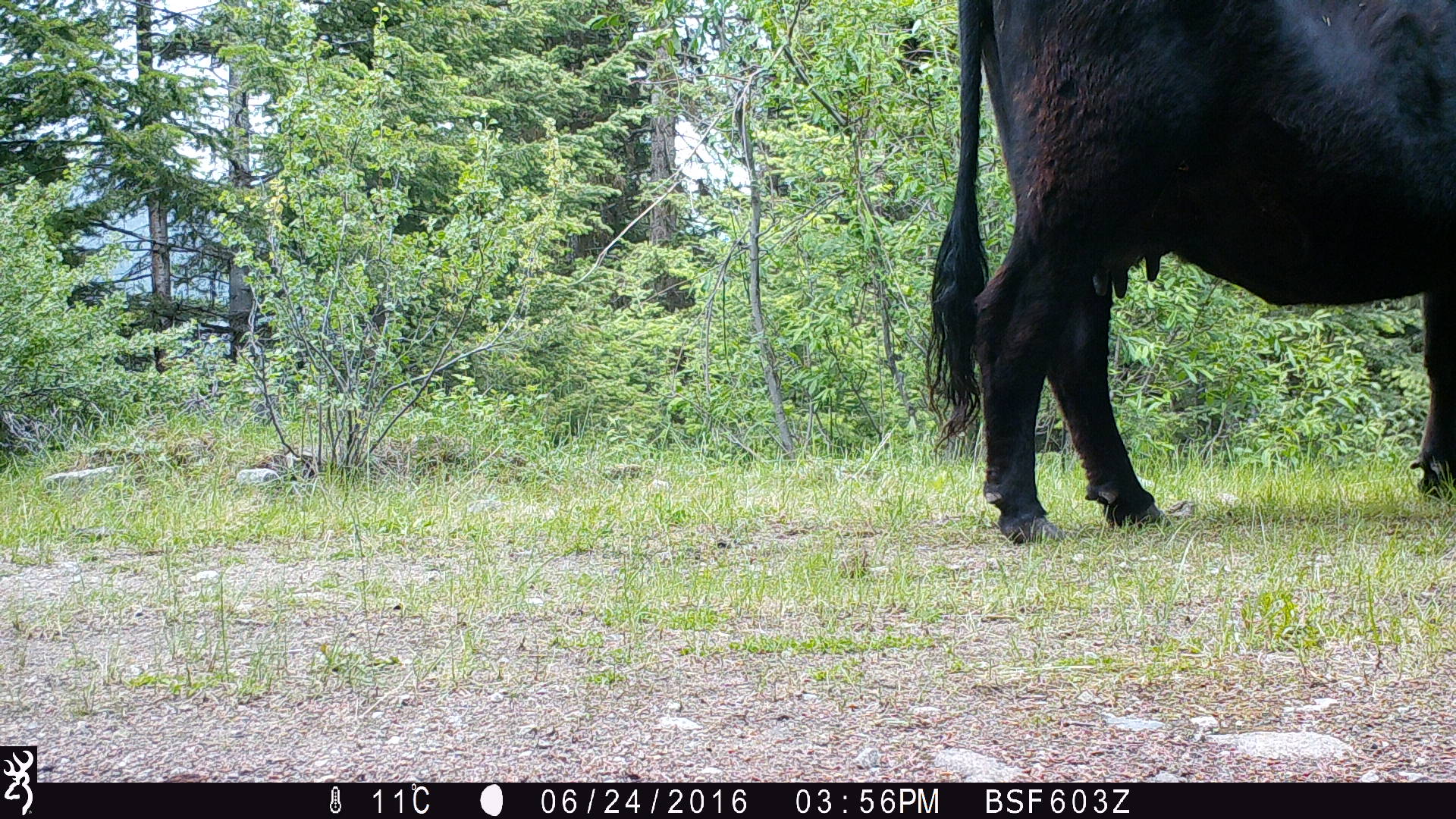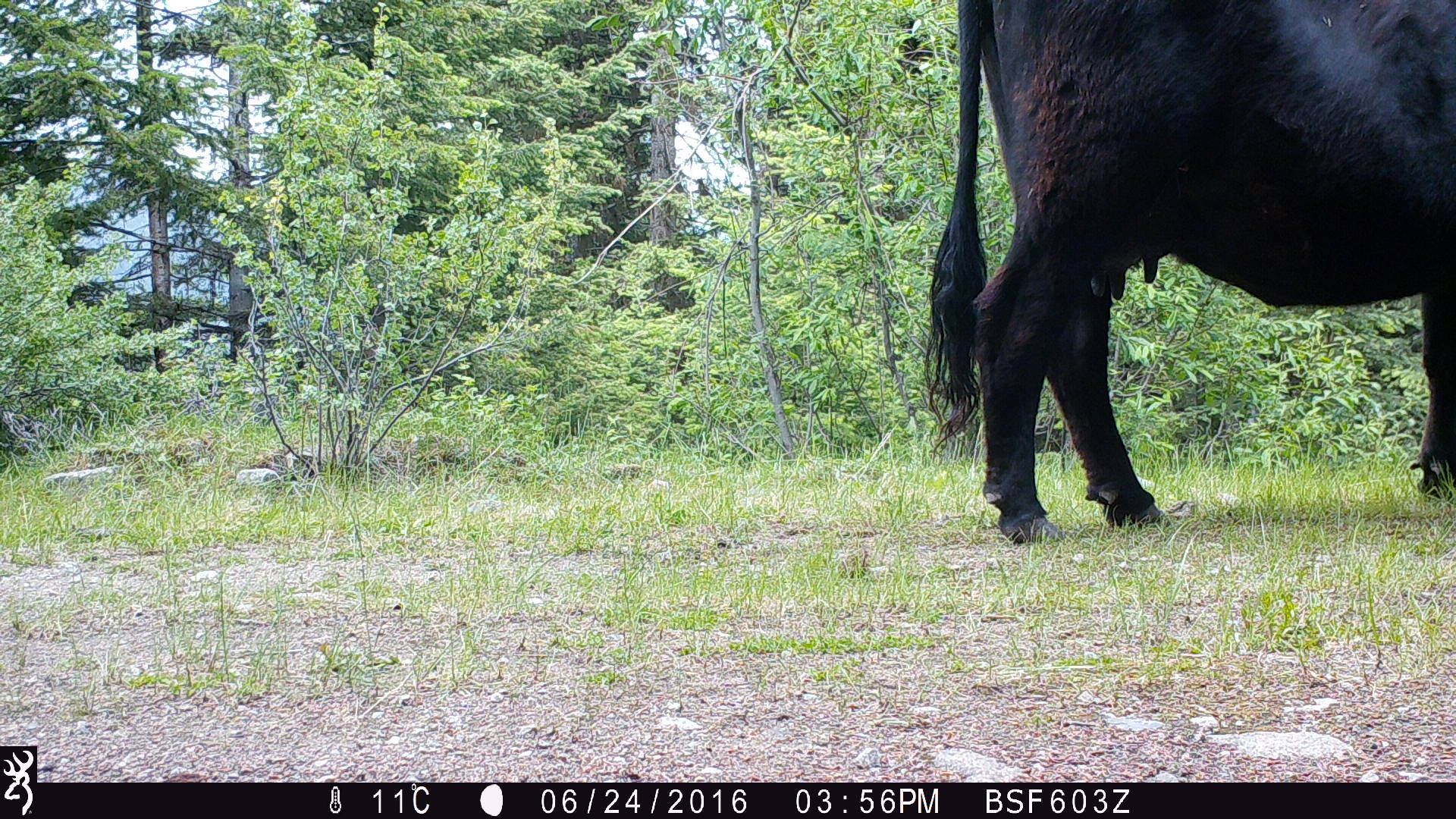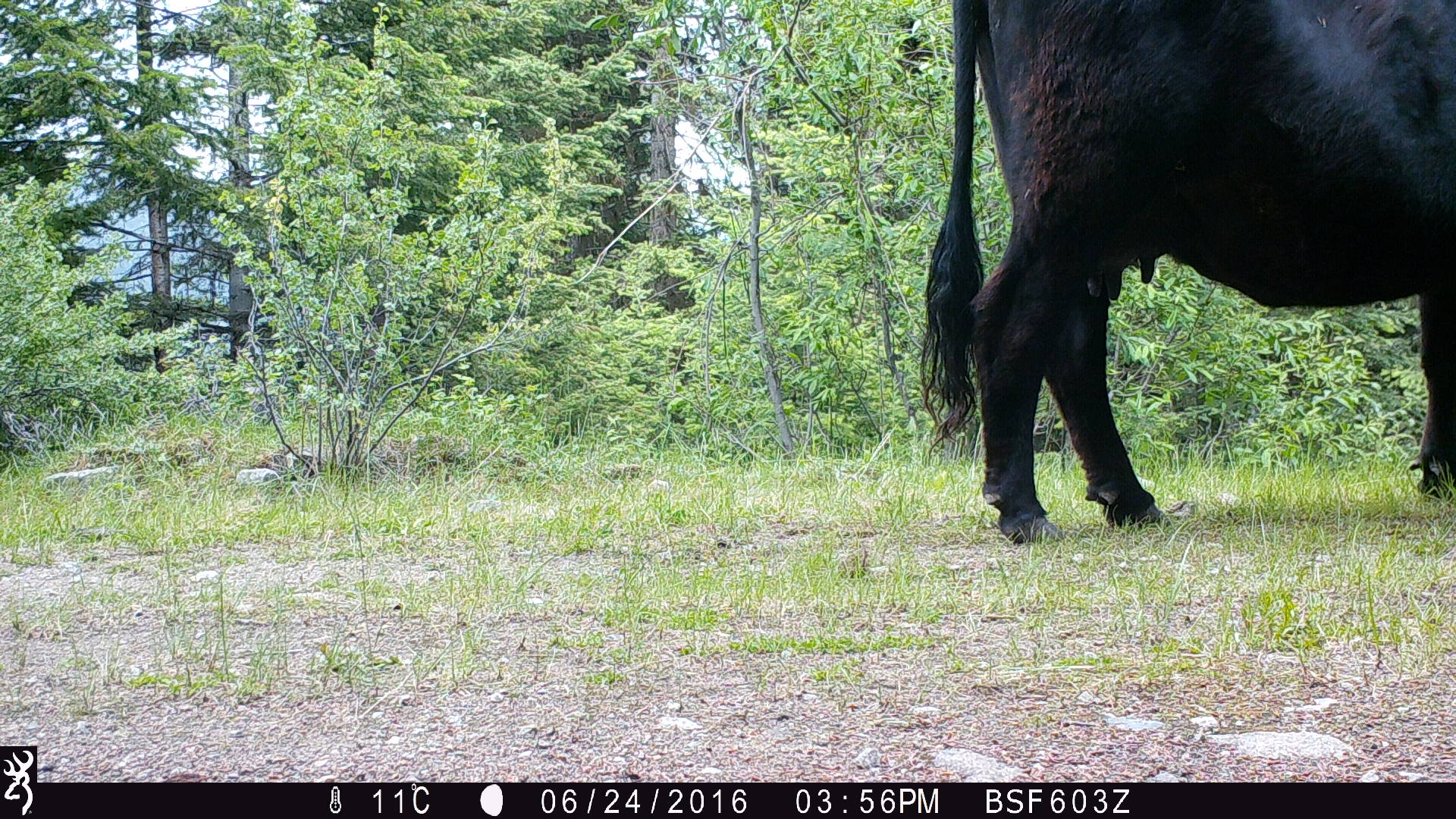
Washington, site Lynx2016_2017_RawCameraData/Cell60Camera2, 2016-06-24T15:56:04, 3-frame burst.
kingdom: Animalia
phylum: Chordata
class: Mammalia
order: Artiodactyla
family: Bovidae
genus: Bos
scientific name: Bos taurus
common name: domestic cattle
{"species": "domestic cattle (Bos taurus)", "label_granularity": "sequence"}